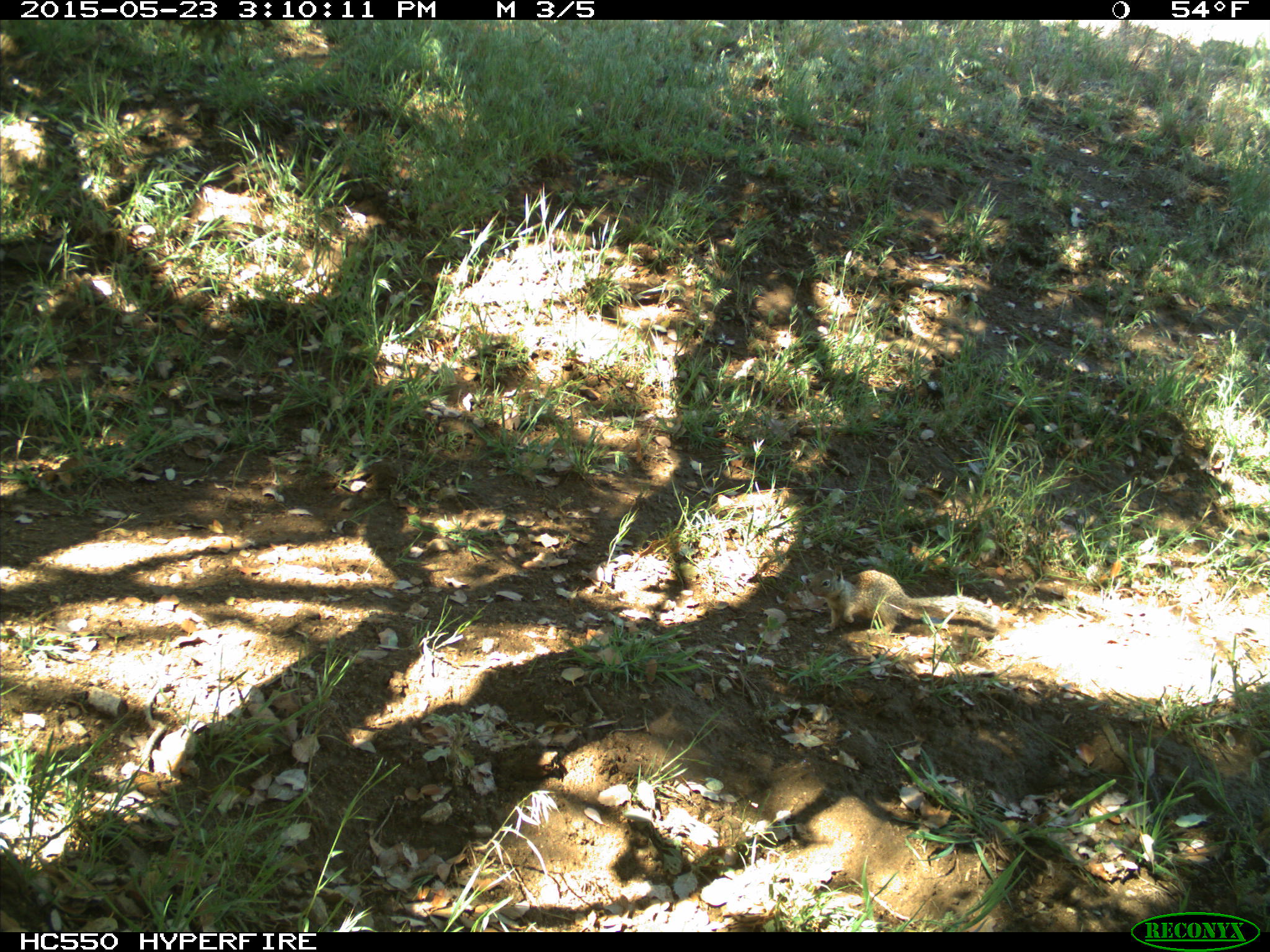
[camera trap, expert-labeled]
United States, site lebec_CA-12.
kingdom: Animalia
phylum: Chordata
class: Mammalia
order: Rodentia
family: Sciuridae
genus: Otospermophilus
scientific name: Otospermophilus beecheyi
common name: california ground squirrel